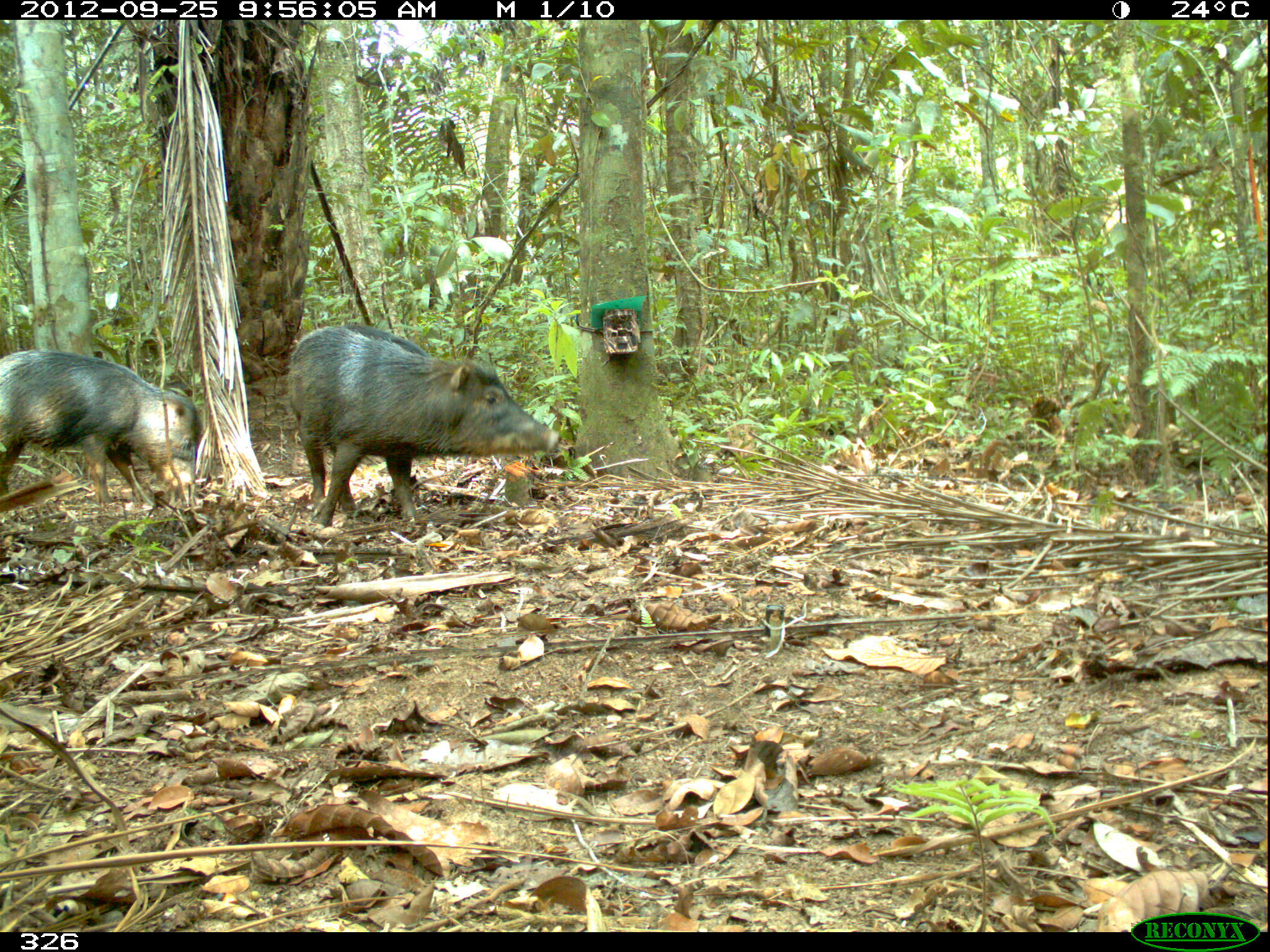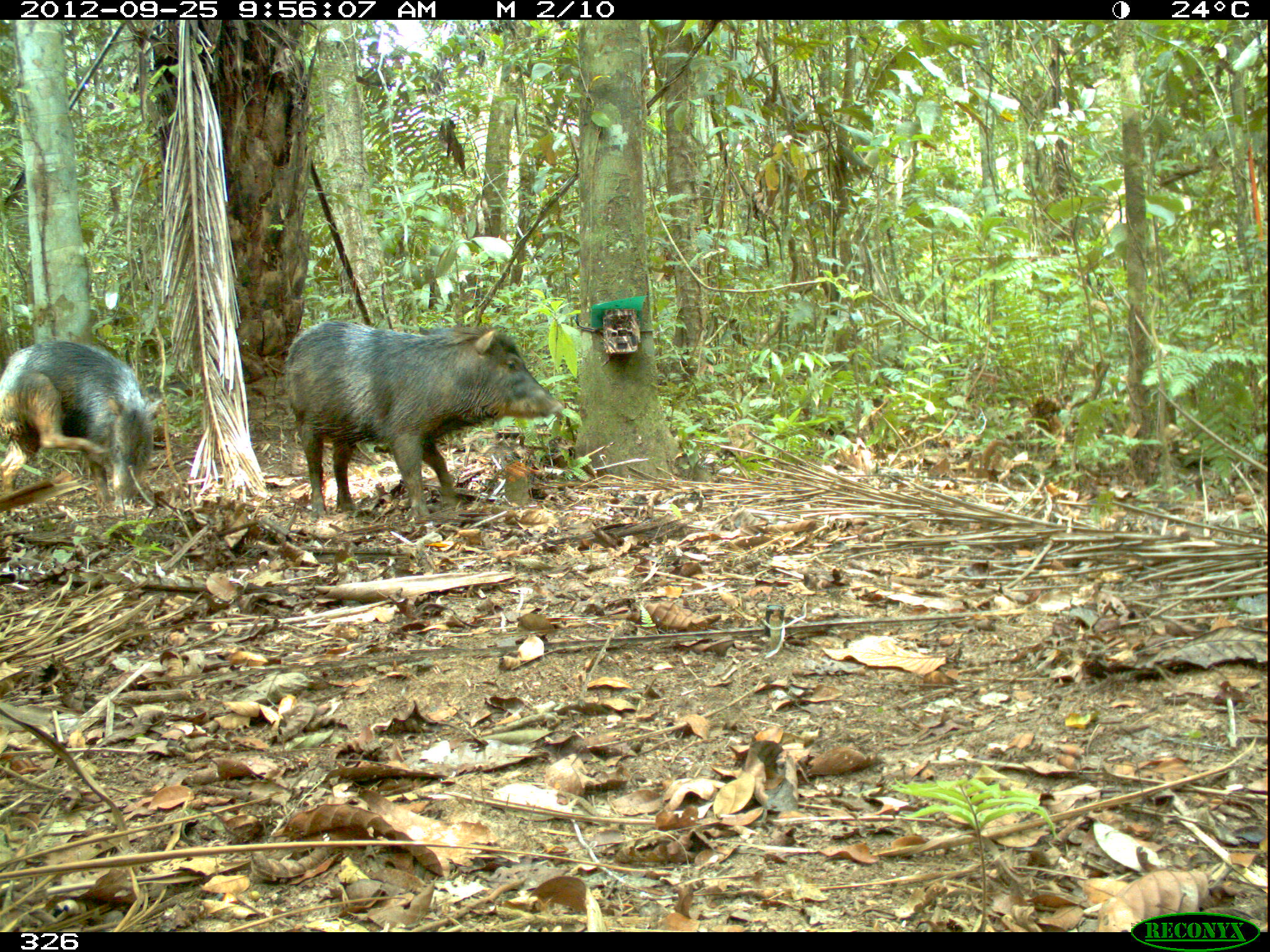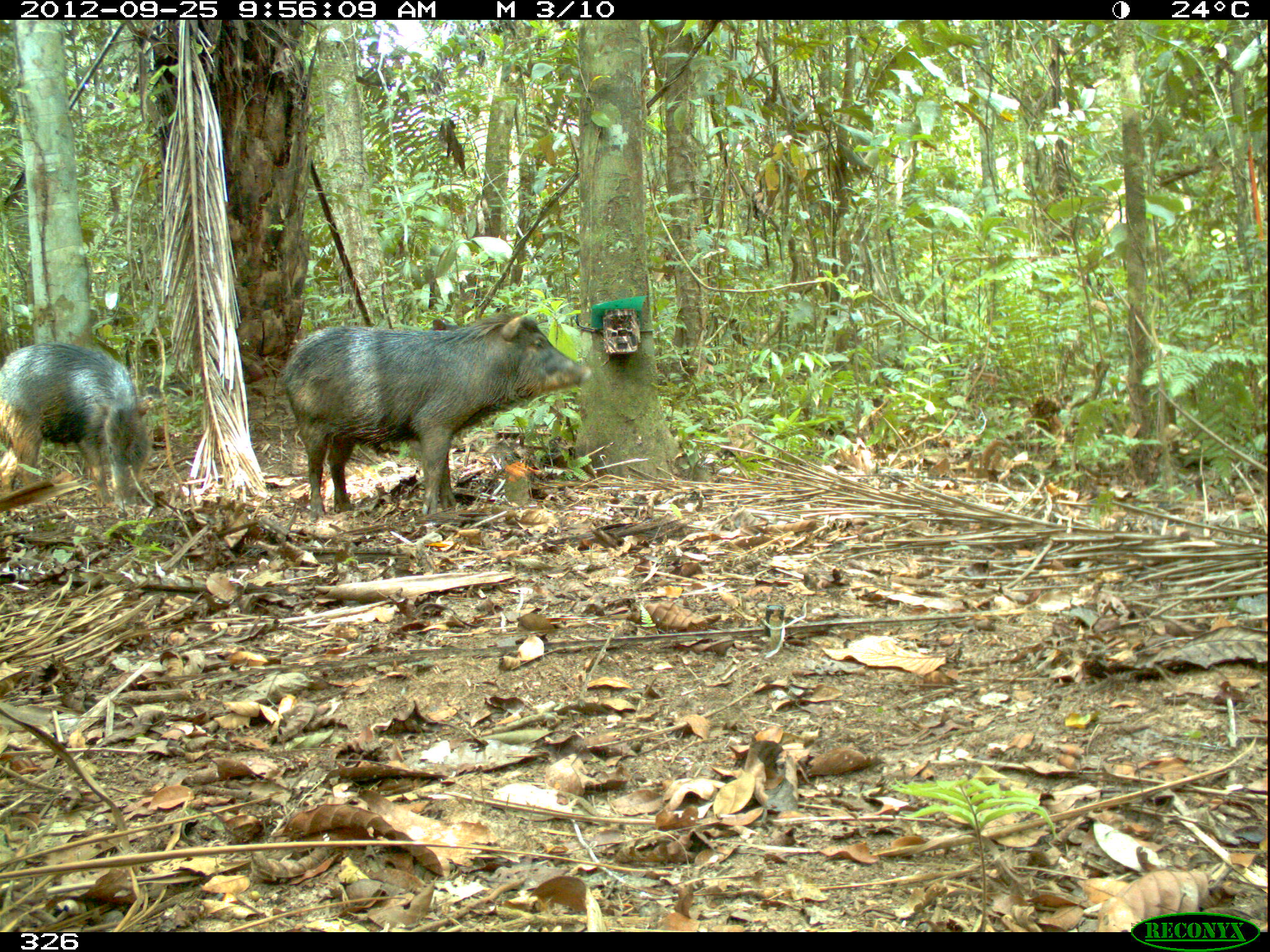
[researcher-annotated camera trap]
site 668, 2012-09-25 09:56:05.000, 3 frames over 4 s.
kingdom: Animalia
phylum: Chordata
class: Mammalia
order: Artiodactyla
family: Tayassuidae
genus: Tayassu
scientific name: Tayassu pecari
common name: white-lipped peccary